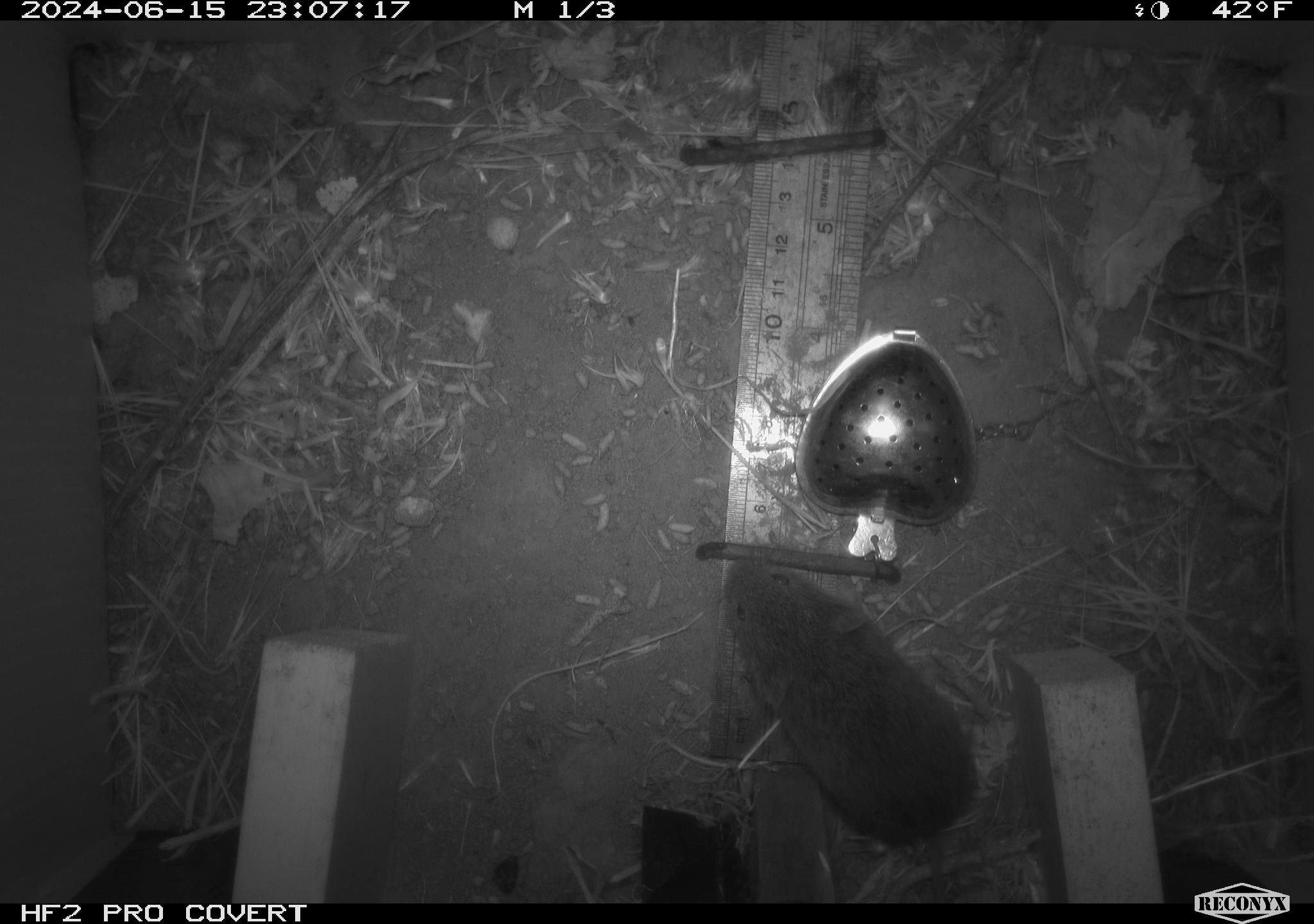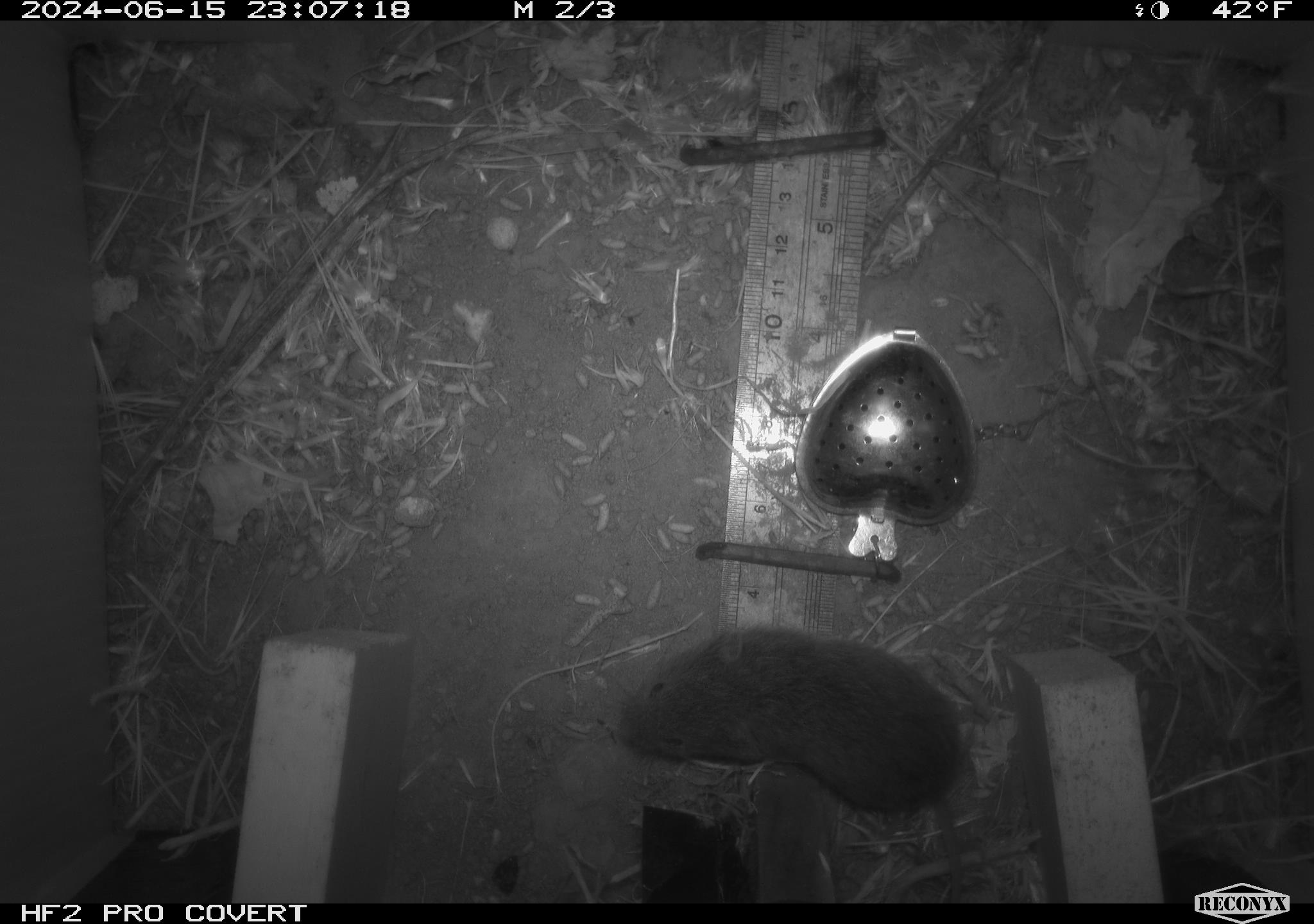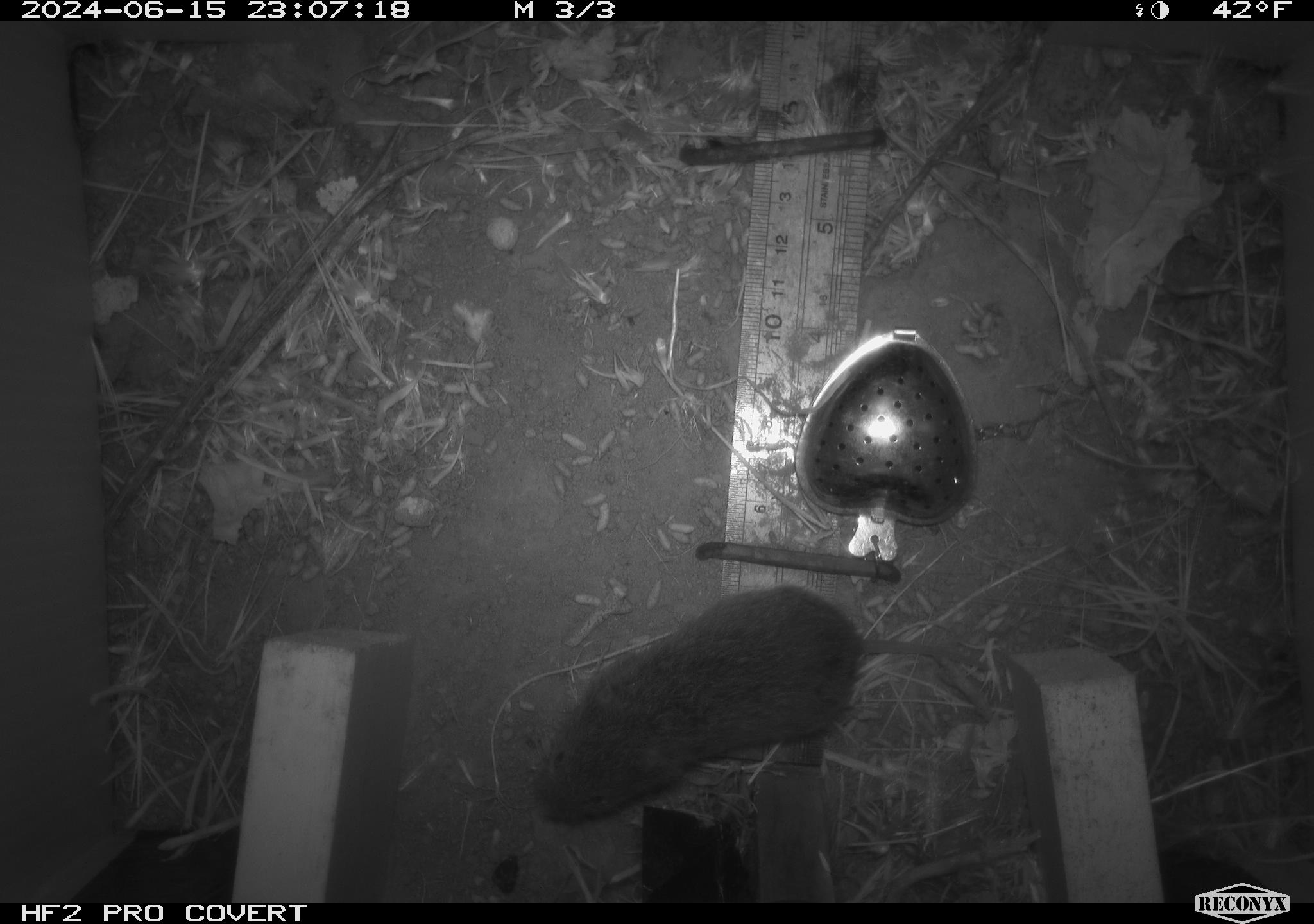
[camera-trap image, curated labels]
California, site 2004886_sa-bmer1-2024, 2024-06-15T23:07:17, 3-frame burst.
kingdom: Animalia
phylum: Chordata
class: Mammalia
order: Rodentia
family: Cricetidae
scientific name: Cricetidae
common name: hamsters, voles, lemmings, and allies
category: cricetidae family